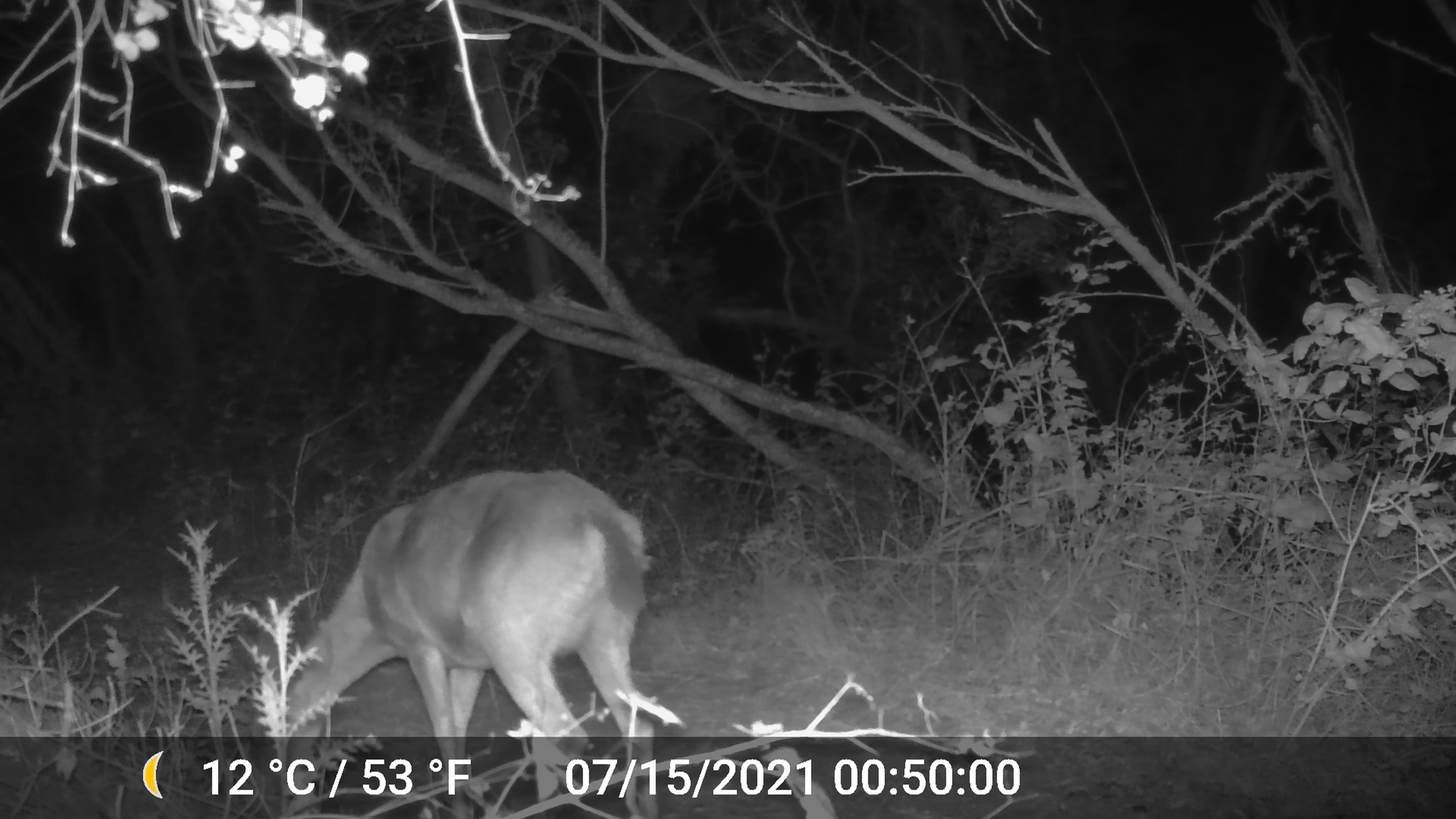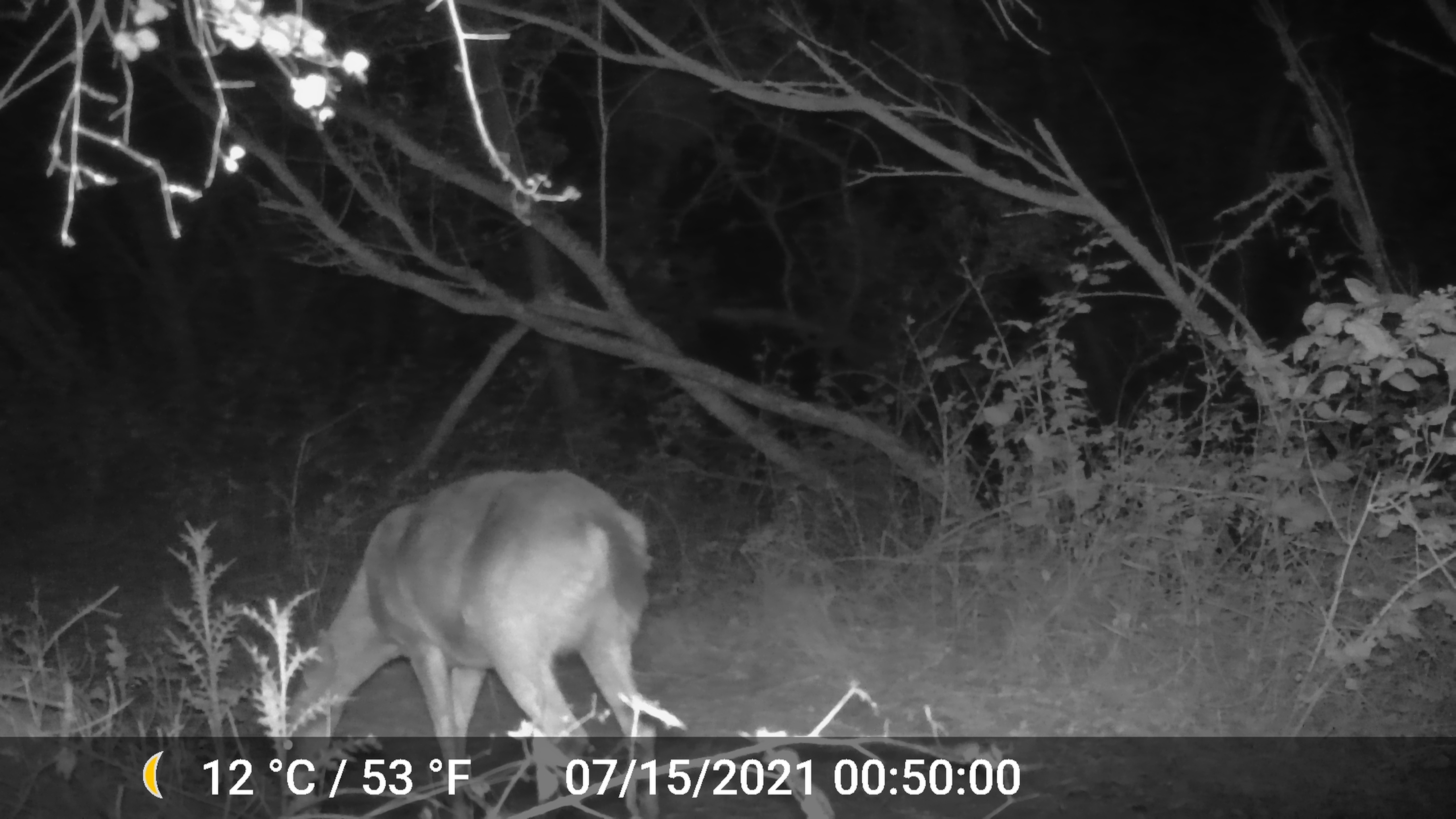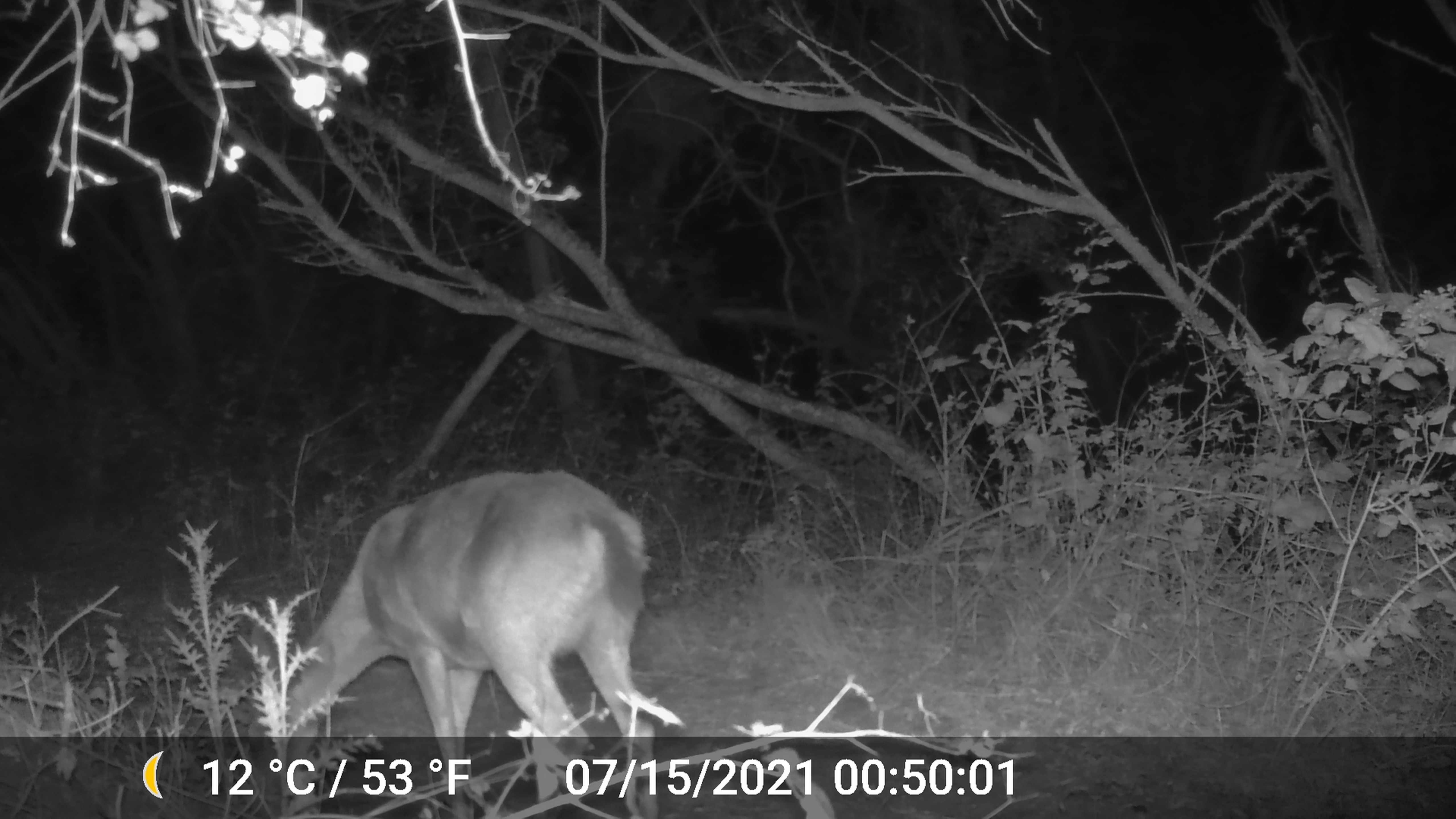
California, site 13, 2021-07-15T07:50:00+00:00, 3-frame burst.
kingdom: Animalia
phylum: Chordata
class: Mammalia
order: Artiodactyla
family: Cervidae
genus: Odocoileus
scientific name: Odocoileus hemionus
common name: mule deer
Mule deer (Odocoileus hemionus).